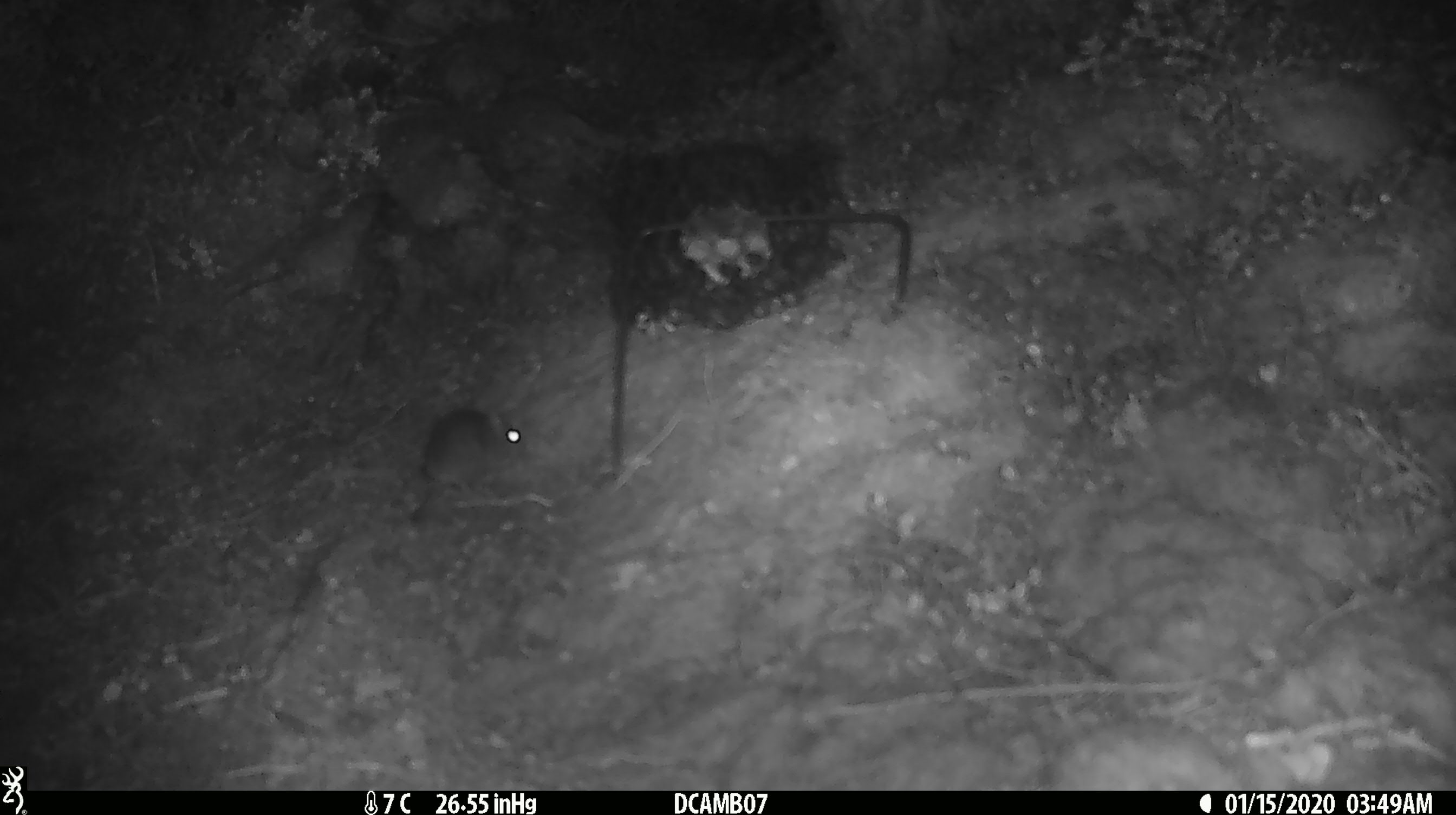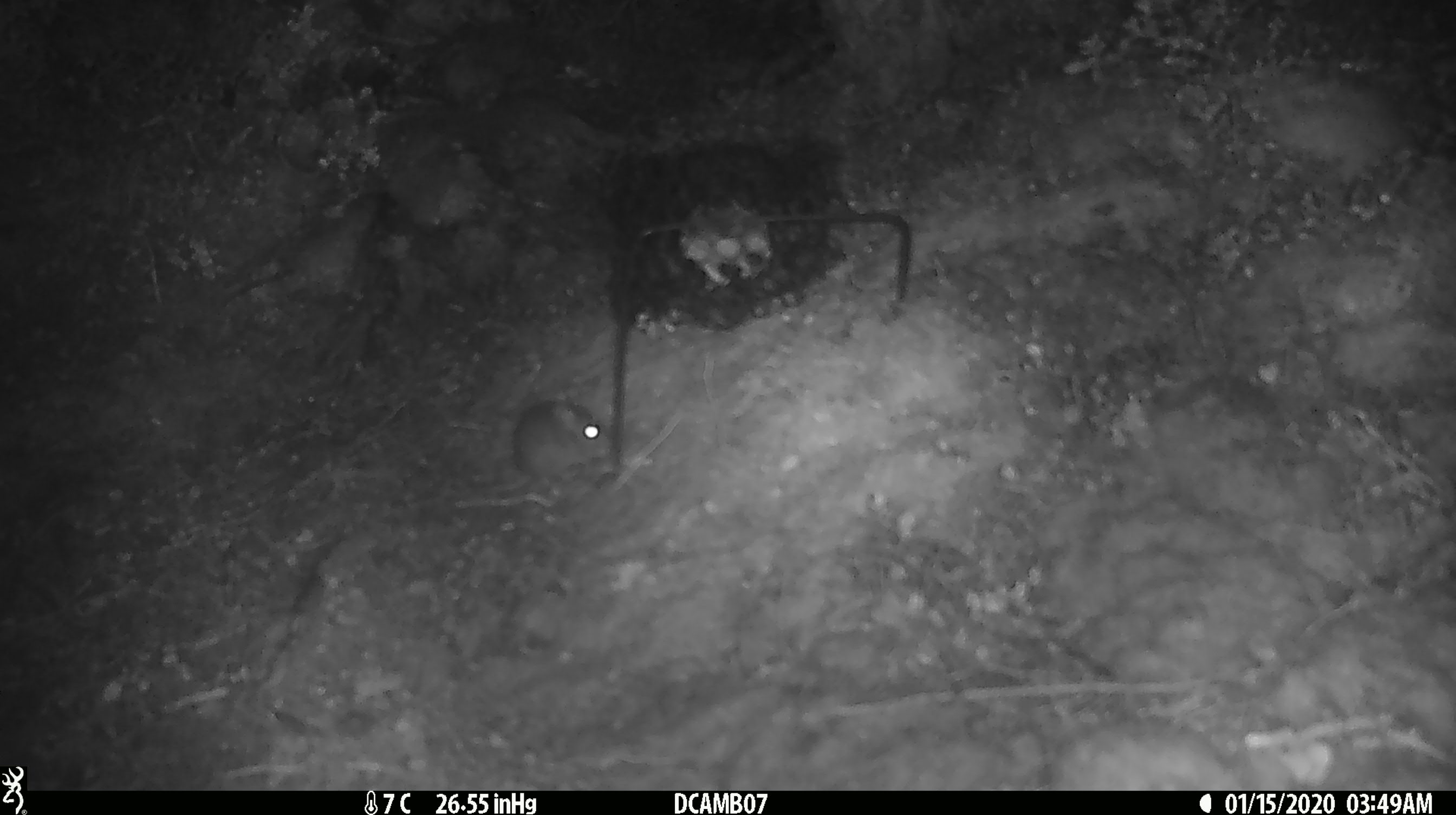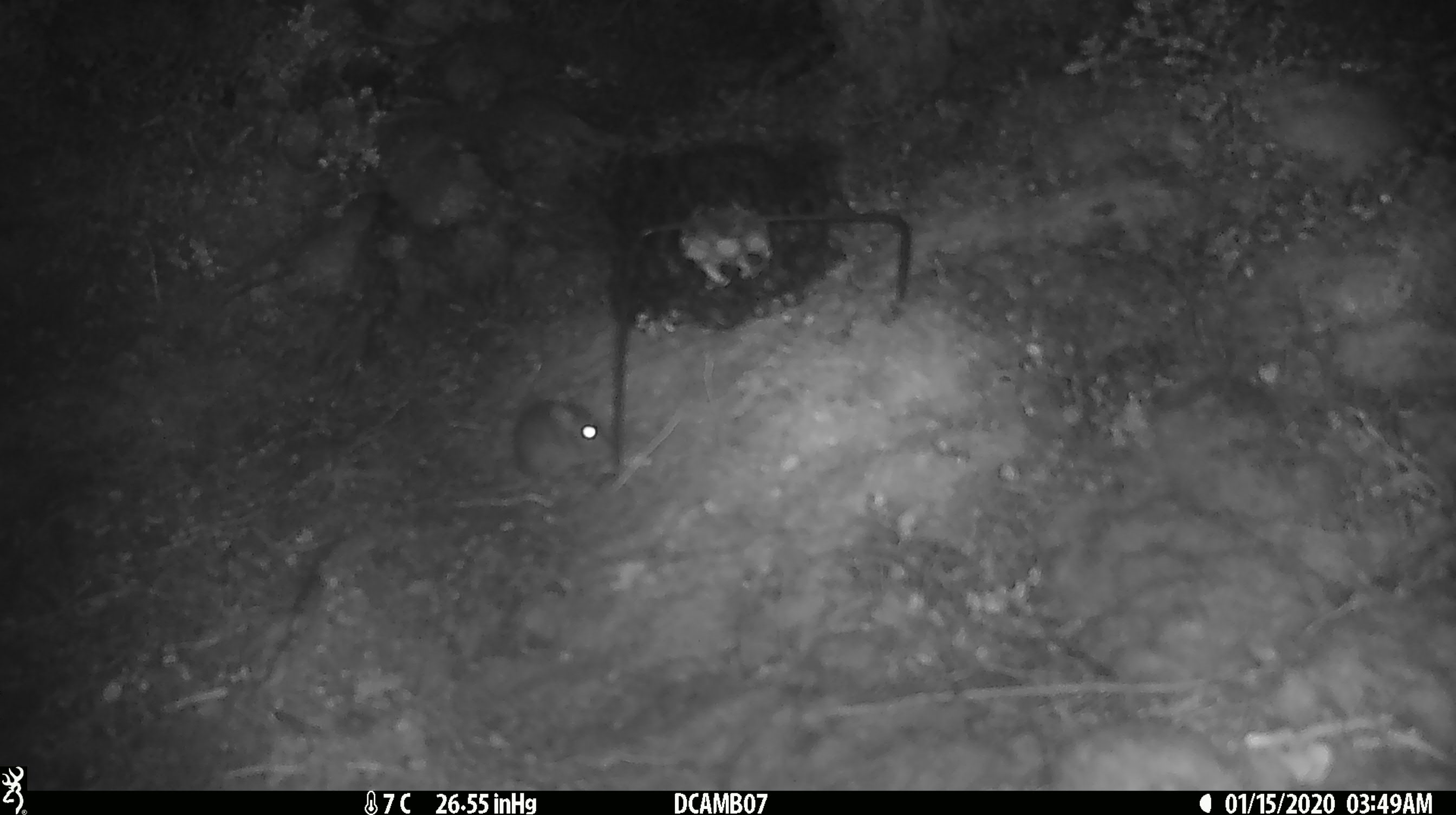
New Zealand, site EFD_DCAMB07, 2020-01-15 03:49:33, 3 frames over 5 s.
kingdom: Animalia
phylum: Chordata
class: Mammalia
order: Rodentia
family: Muridae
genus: Mus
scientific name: Mus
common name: mouse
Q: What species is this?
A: Mouse (Mus).